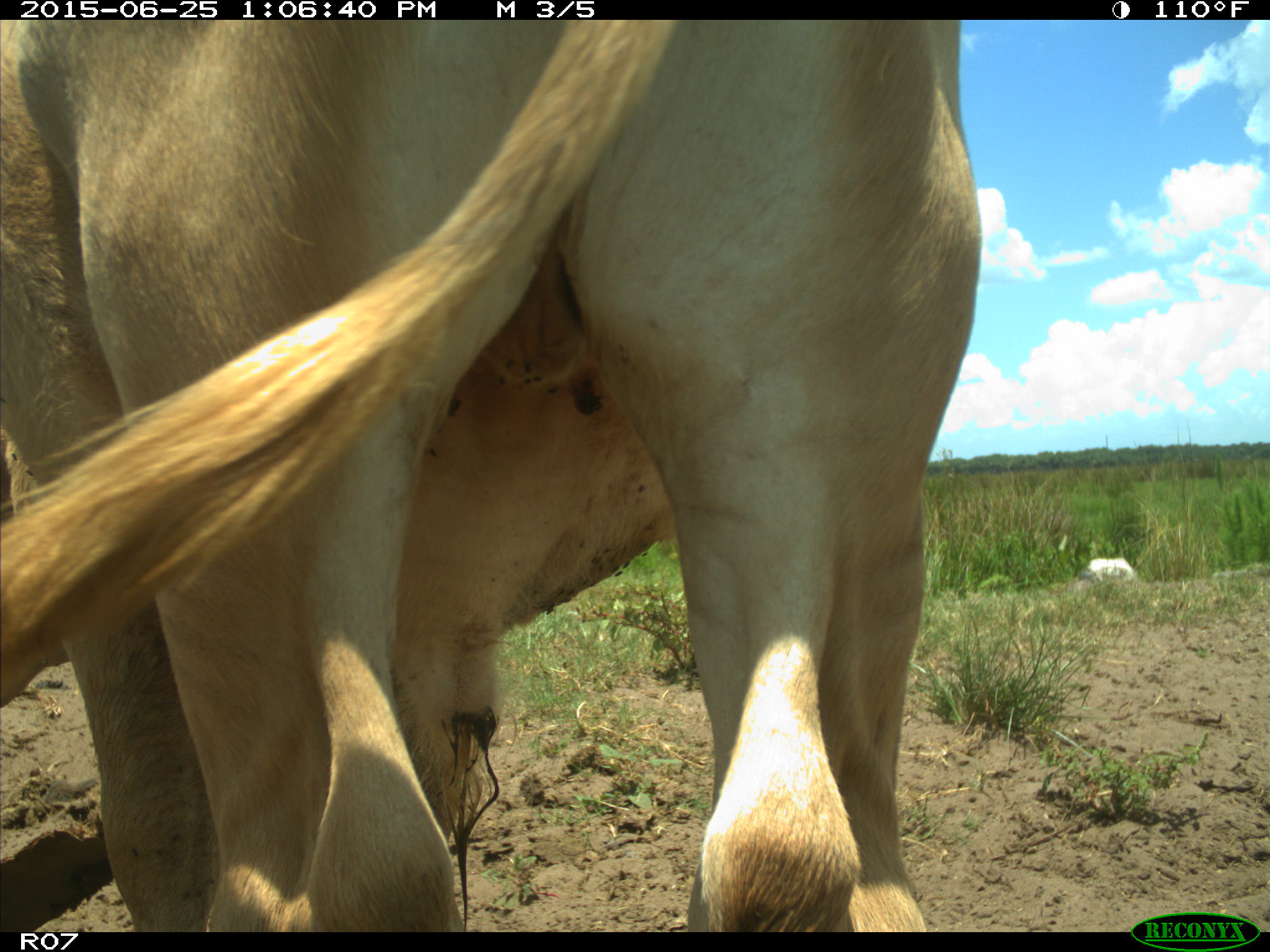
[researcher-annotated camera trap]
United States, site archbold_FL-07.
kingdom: Animalia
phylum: Chordata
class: Mammalia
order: Artiodactyla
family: Bovidae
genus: Bos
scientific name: Bos taurus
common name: domestic cow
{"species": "Bos taurus (domestic cow)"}